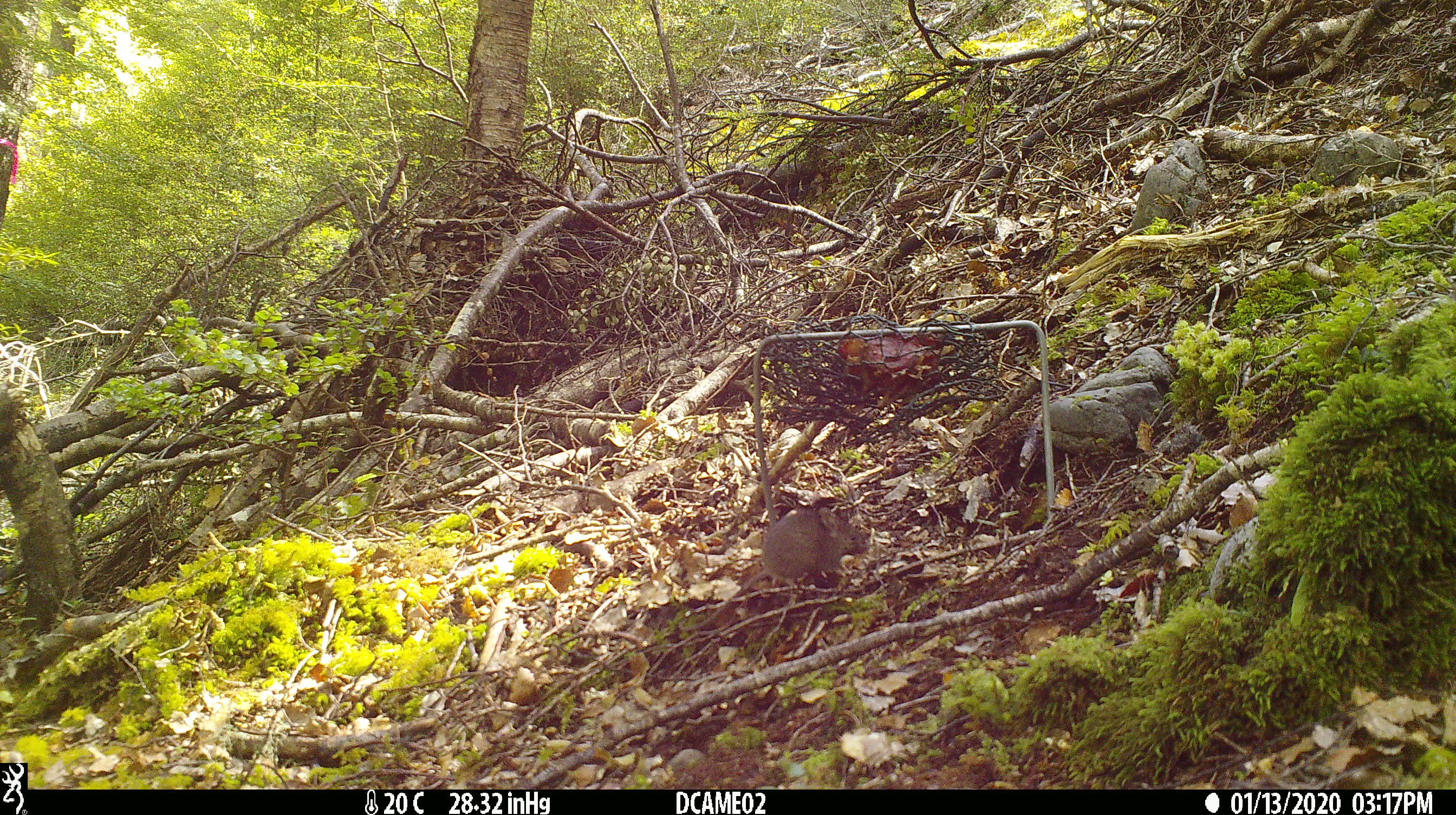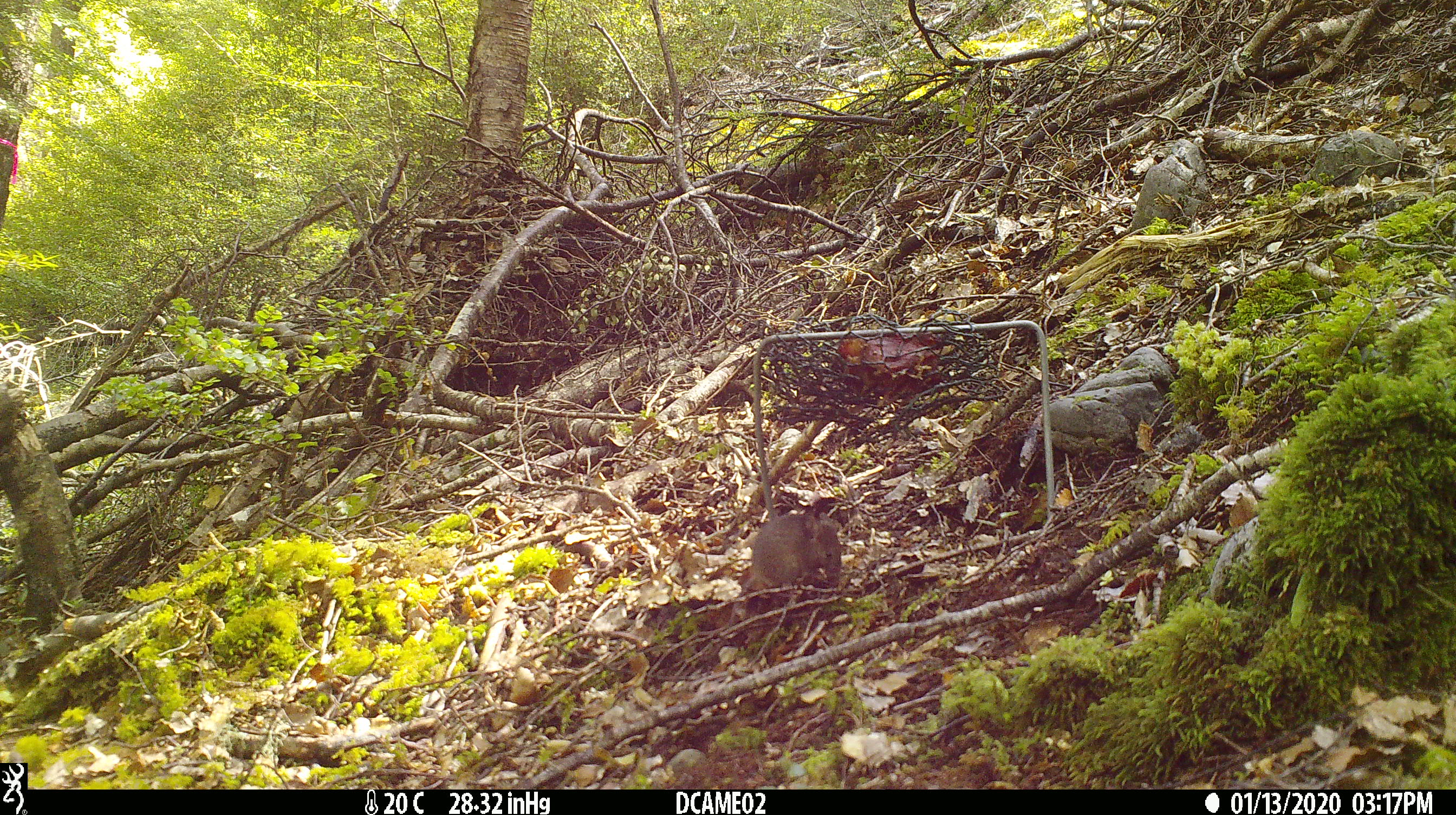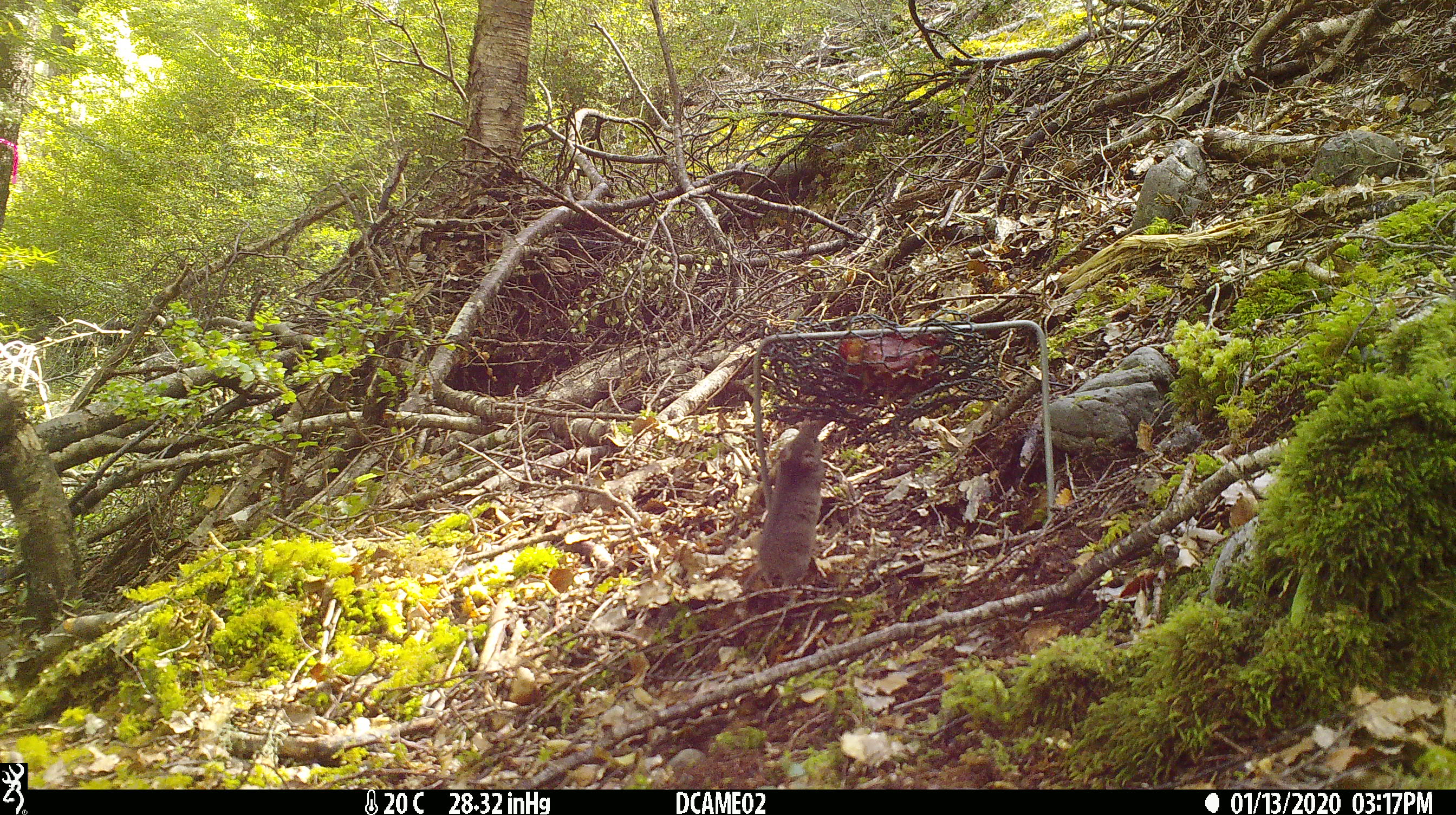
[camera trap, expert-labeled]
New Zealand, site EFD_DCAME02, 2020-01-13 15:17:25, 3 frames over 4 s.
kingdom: Animalia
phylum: Chordata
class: Mammalia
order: Rodentia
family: Muridae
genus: Mus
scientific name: Mus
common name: mouse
Mouse (Mus).